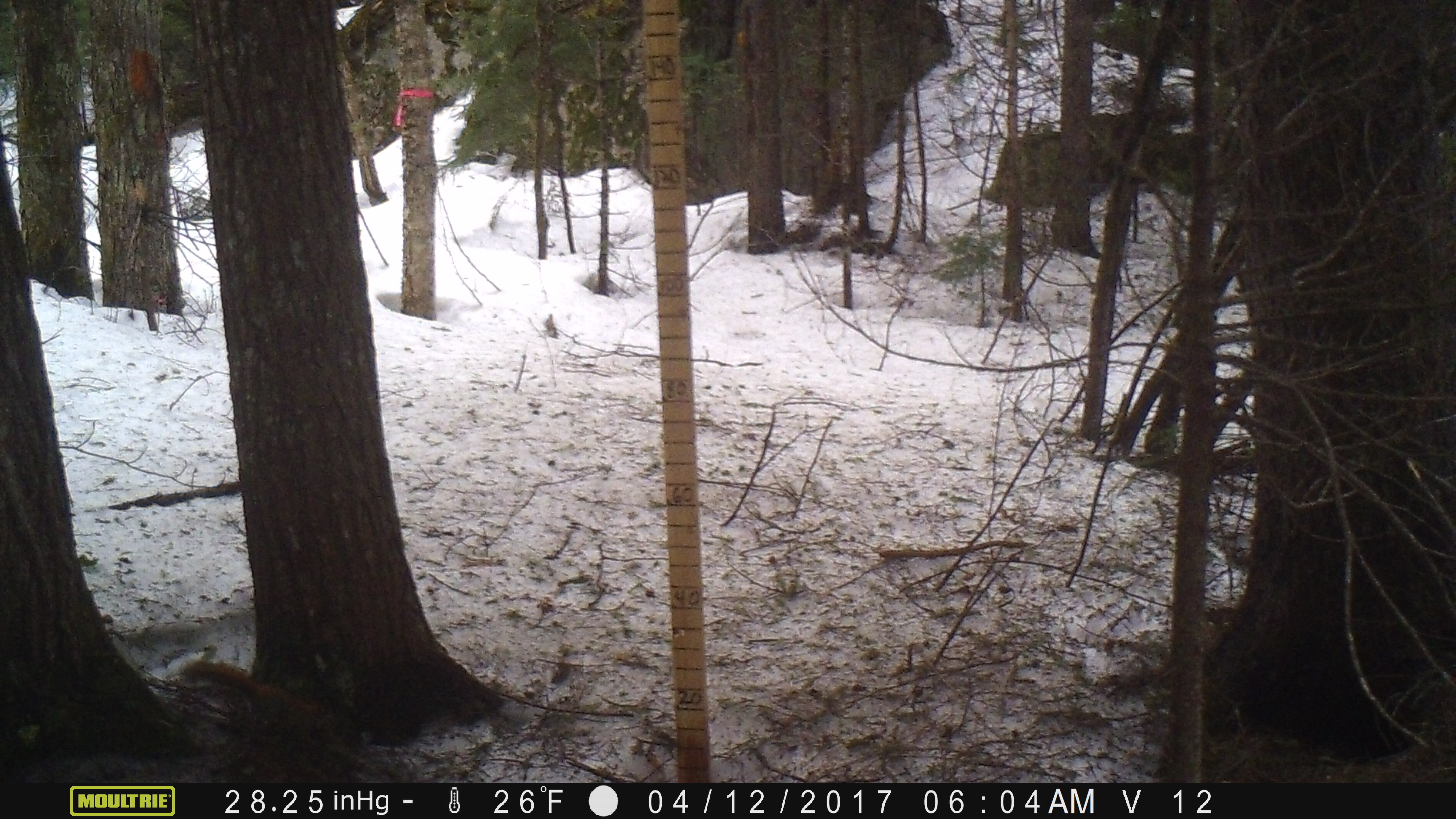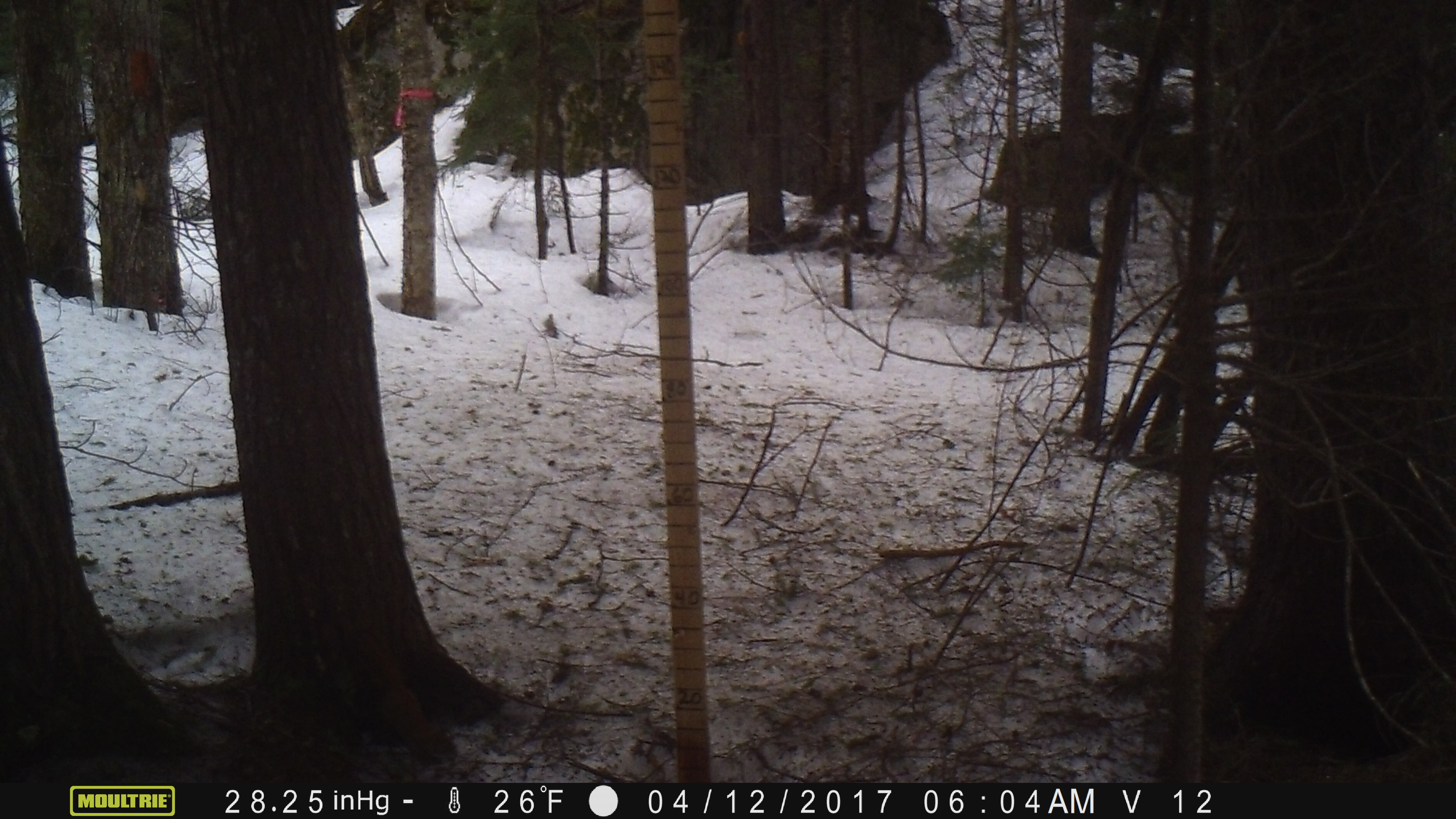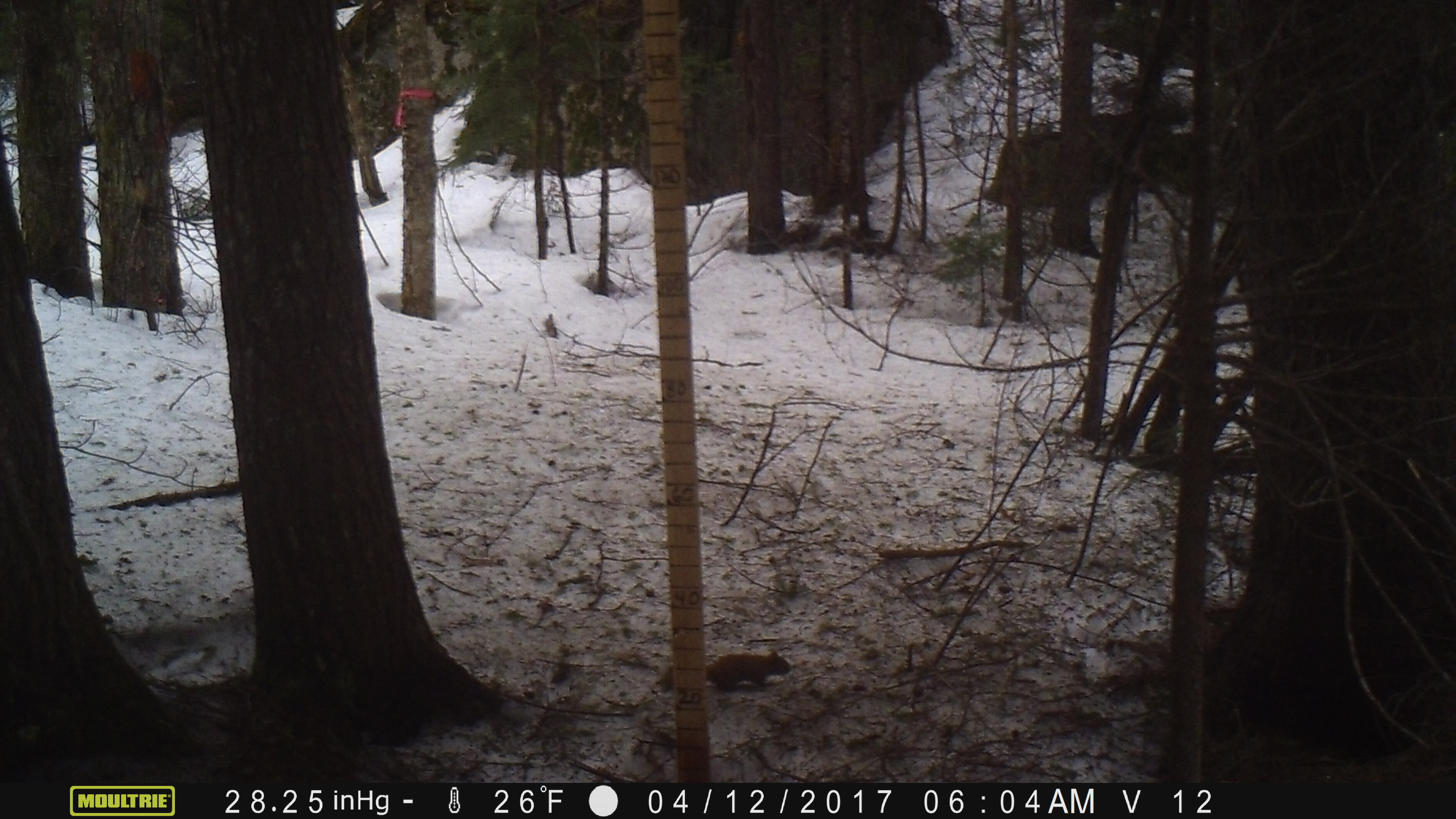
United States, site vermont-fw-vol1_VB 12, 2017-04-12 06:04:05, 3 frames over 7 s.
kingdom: Animalia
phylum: Chordata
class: Mammalia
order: Rodentia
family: Sciuridae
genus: Tamiasciurus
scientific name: Tamiasciurus hudsonicus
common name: red squirrel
Red squirrel (Tamiasciurus hudsonicus).